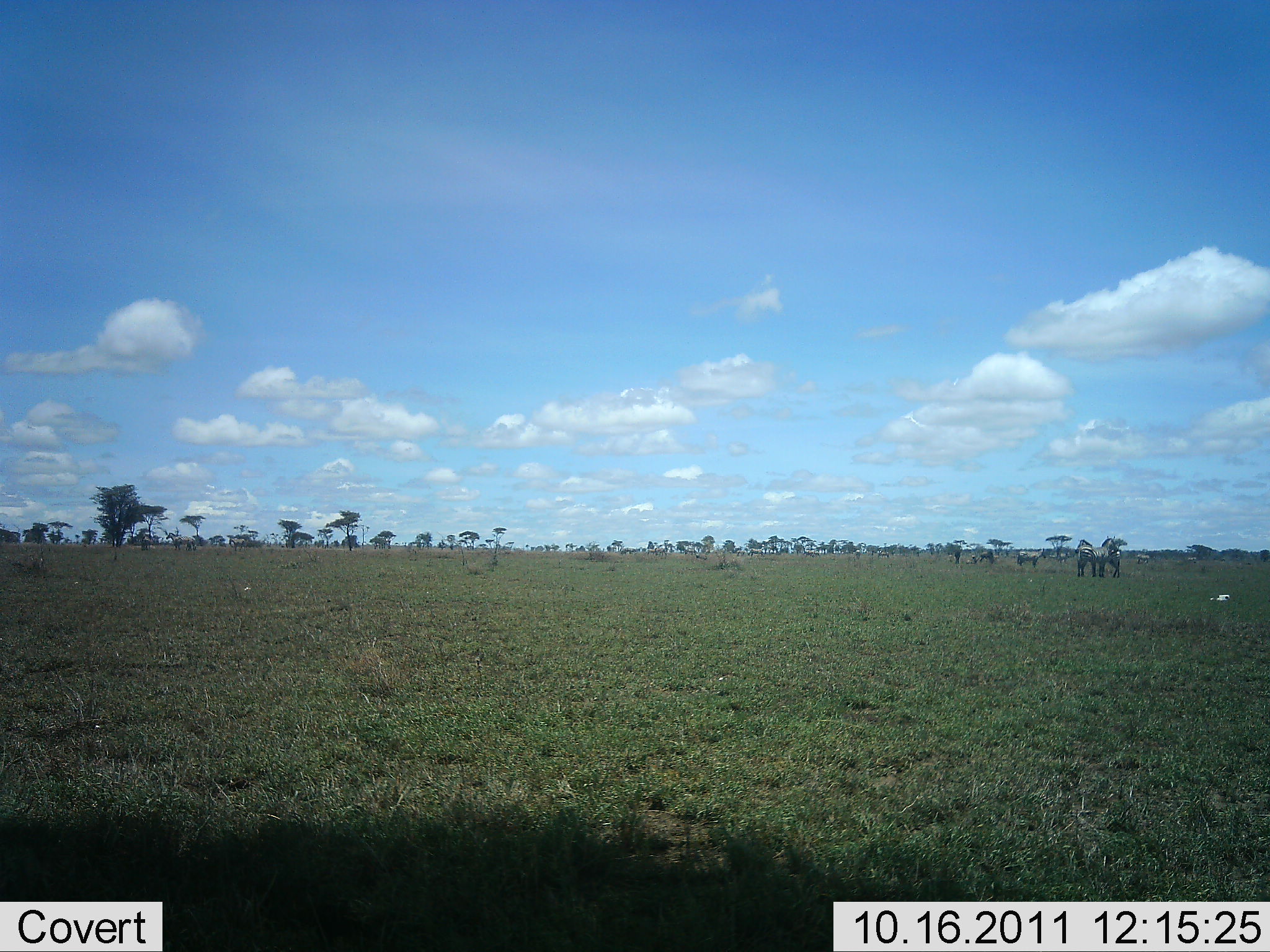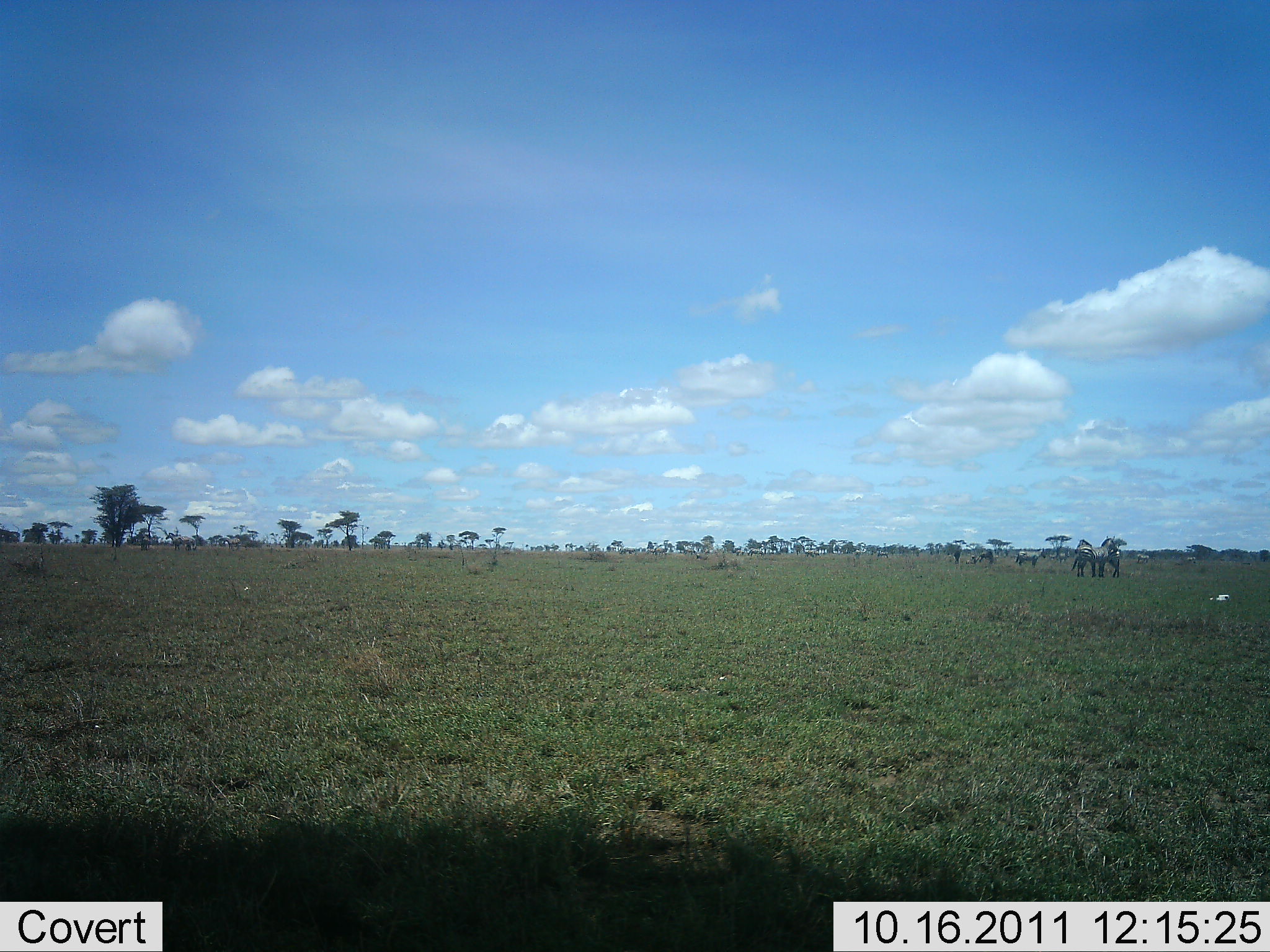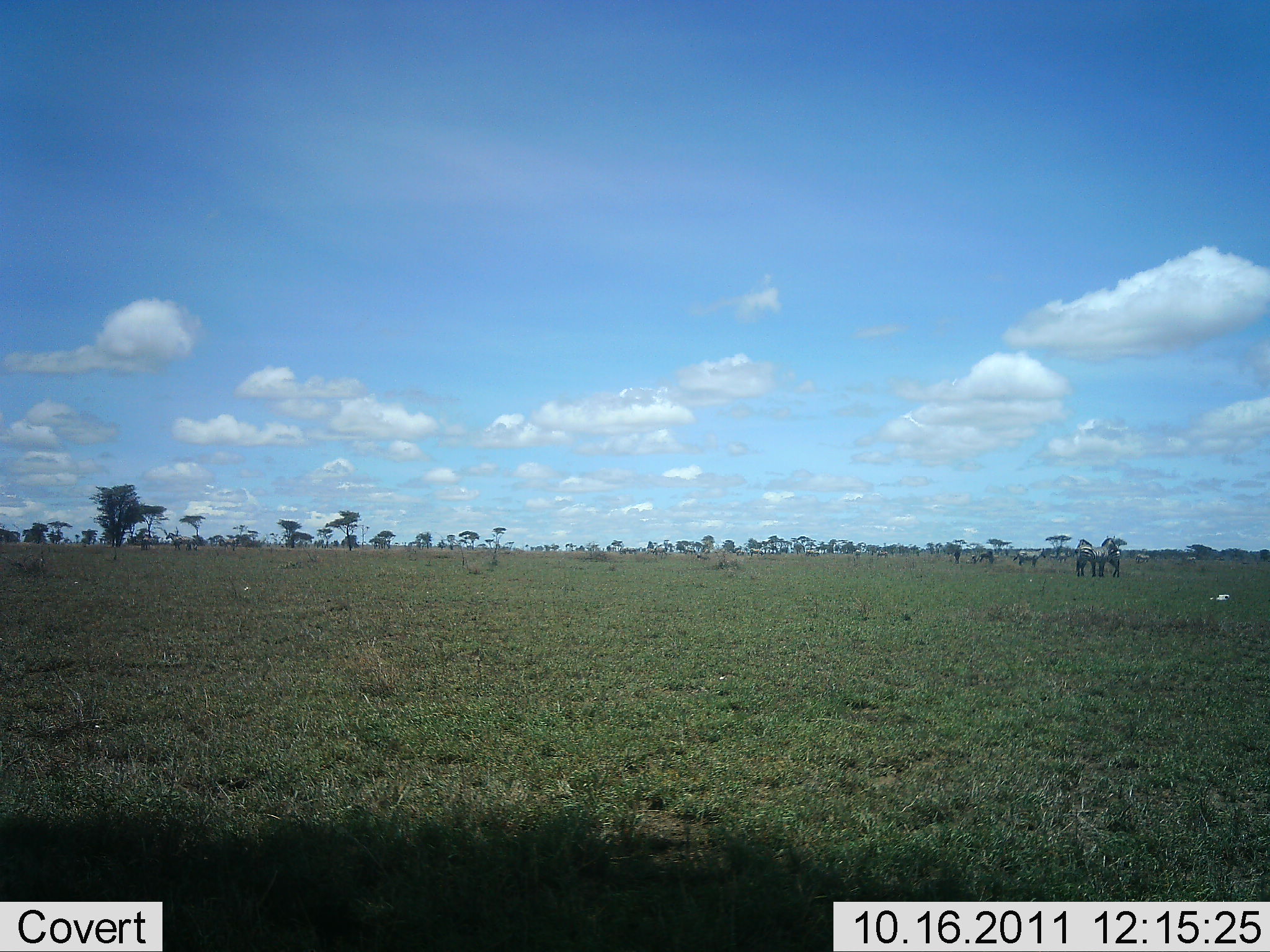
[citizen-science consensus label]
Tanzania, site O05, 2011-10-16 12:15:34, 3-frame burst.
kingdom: Animalia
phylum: Chordata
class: Mammalia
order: Perissodactyla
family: Equidae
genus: Equus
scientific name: Equus quagga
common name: plains zebra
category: zebra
Zebra (plains zebra) (Equus quagga), count 3. Behavior (volunteer vote fractions): standing 82%, resting 0%, moving 0%, interacting 0%. Young present (vote fraction): 0%. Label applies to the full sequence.